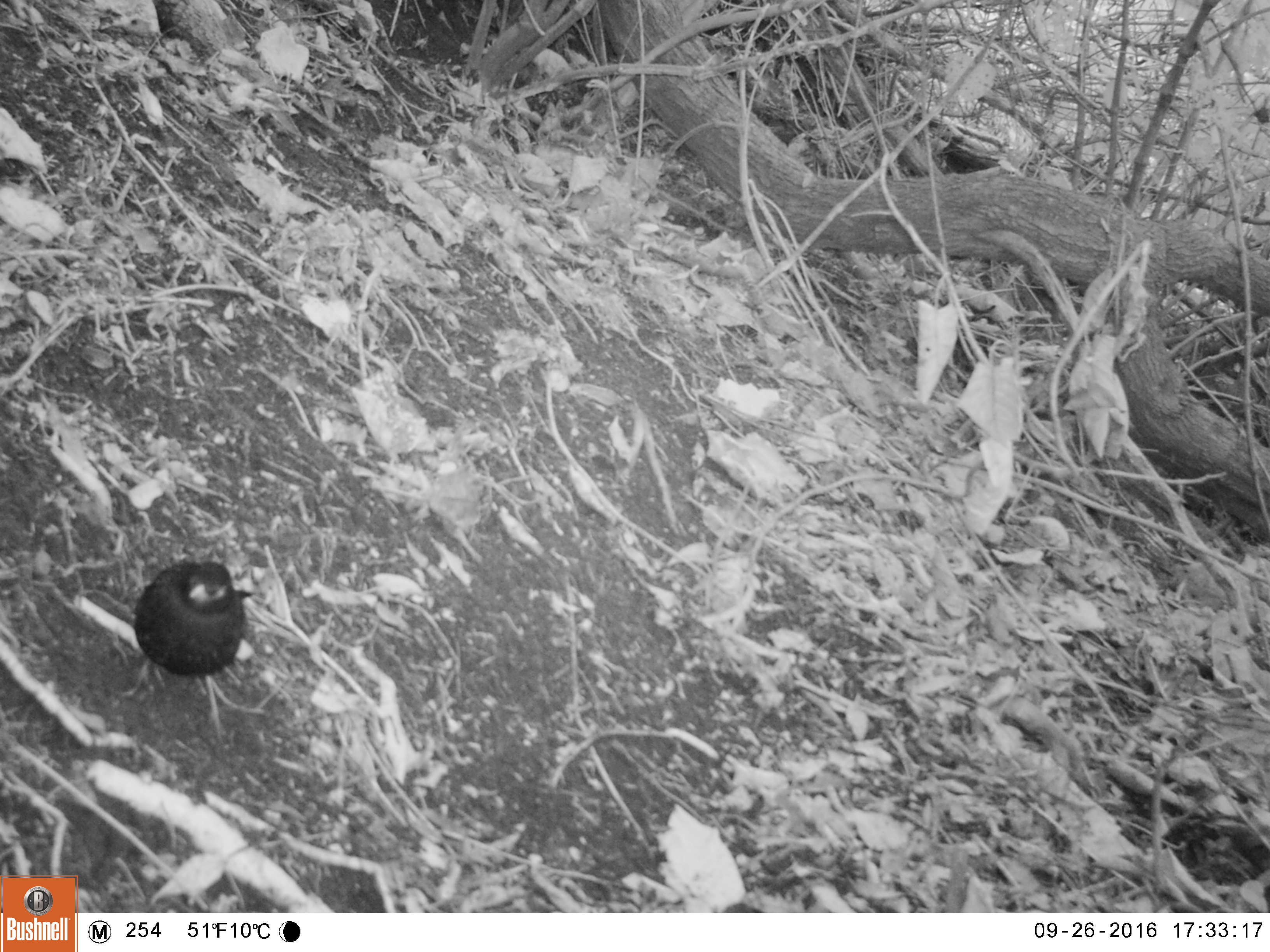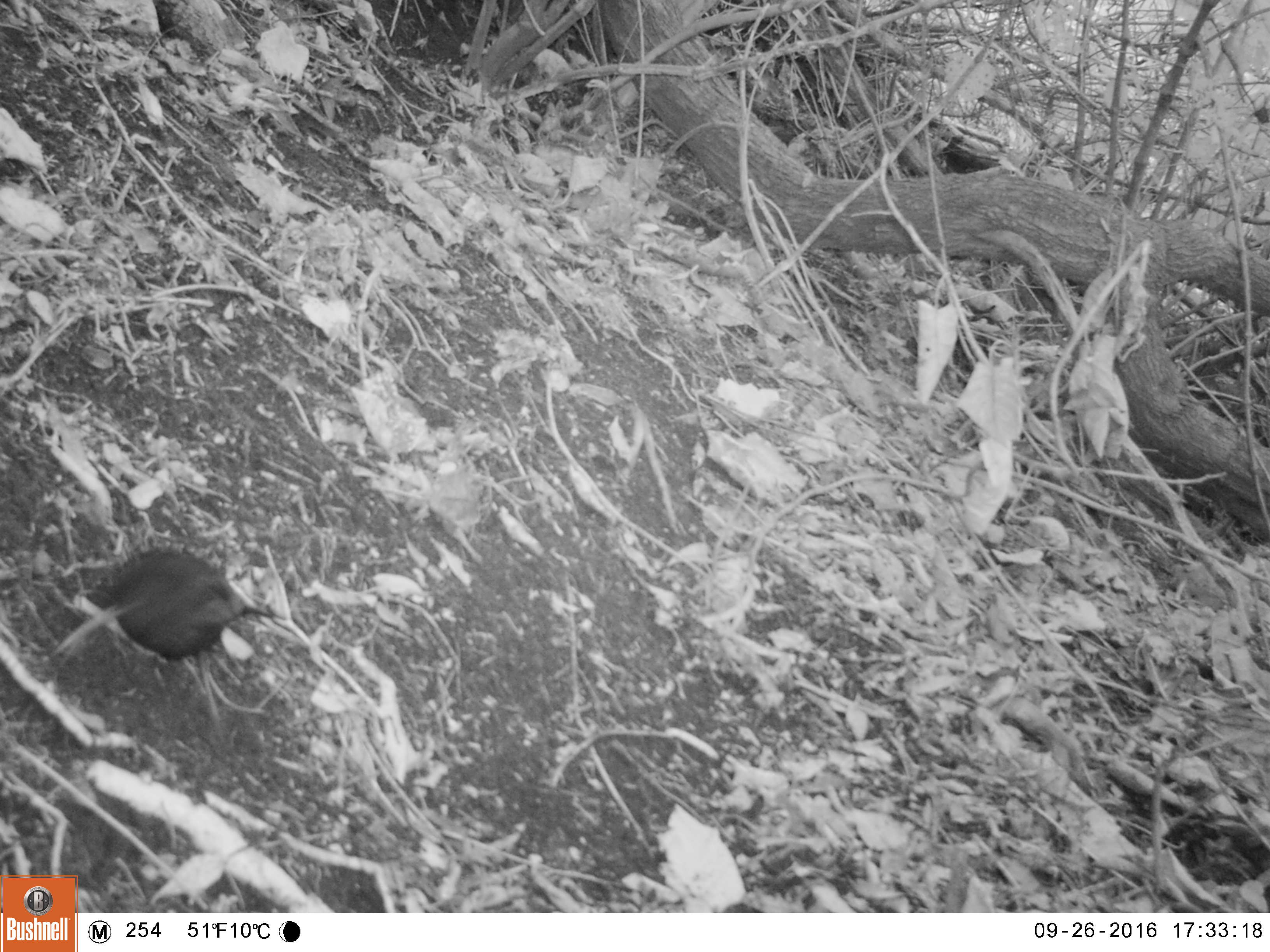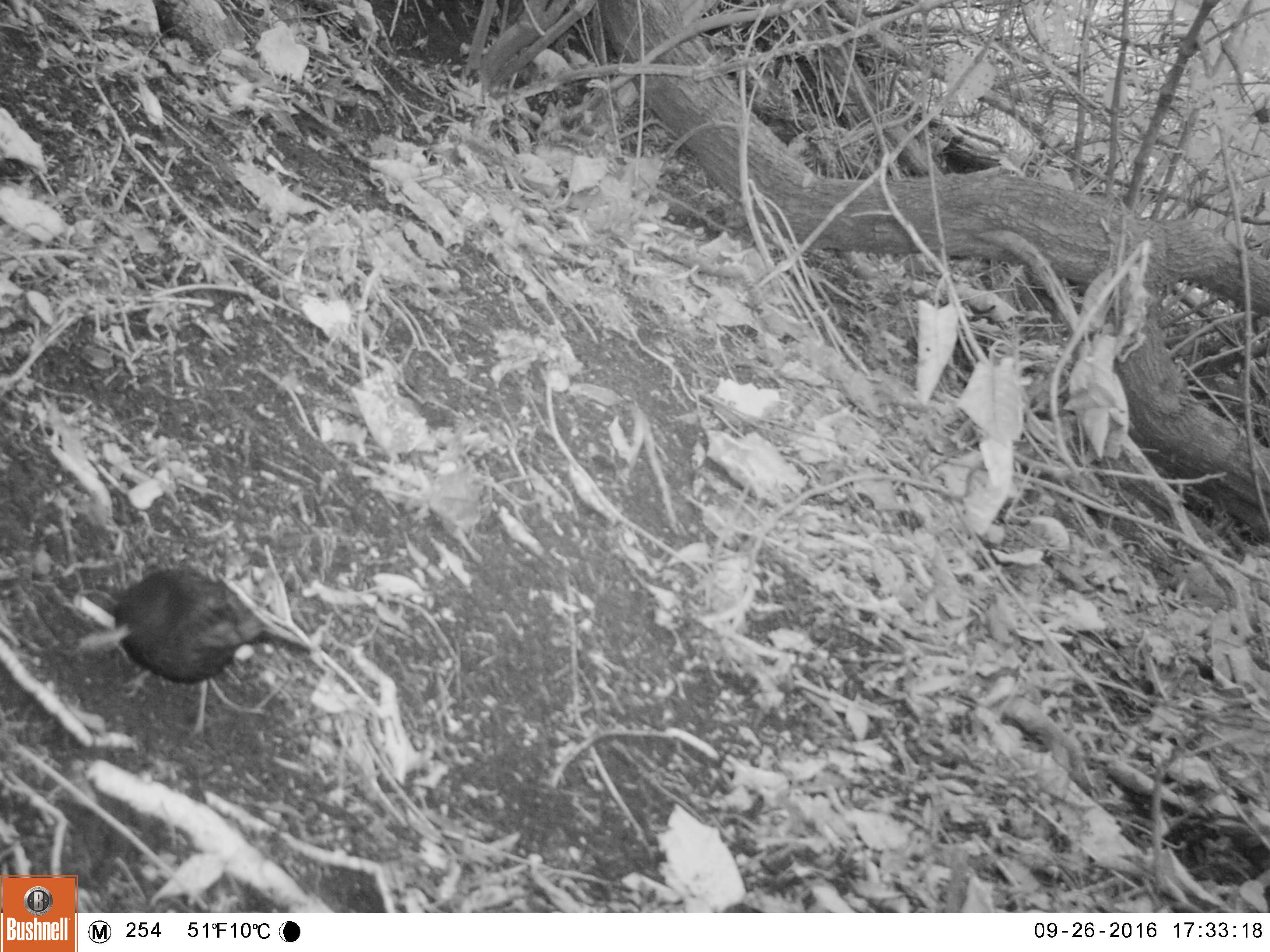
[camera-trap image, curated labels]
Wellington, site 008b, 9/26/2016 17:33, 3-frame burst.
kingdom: Animalia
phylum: Chordata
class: Aves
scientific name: Aves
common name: bird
Bird (Aves).